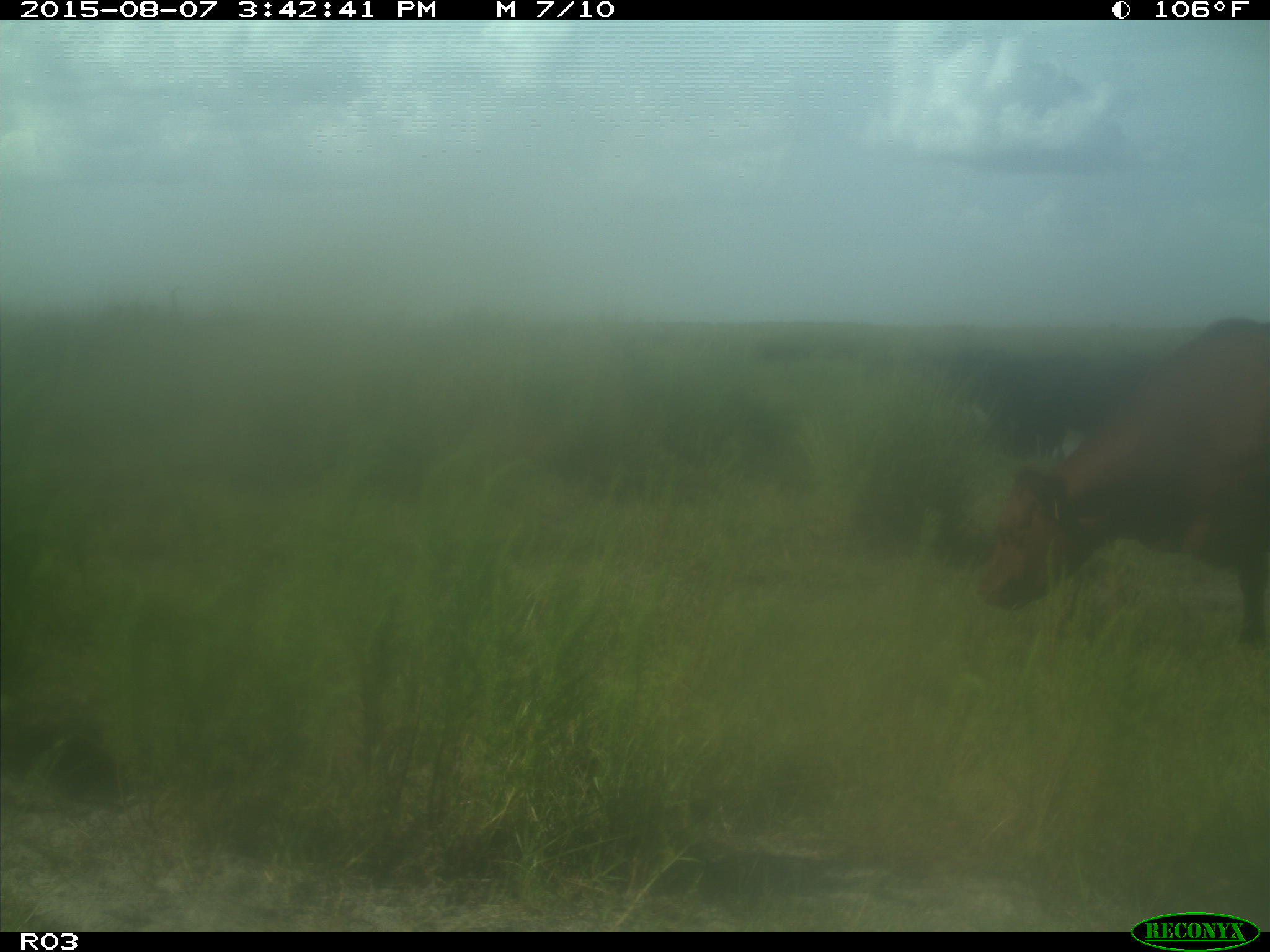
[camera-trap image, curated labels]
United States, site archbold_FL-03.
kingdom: Animalia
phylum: Chordata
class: Mammalia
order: Artiodactyla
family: Bovidae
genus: Bos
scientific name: Bos taurus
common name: domestic cow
Bos taurus (domestic cow).